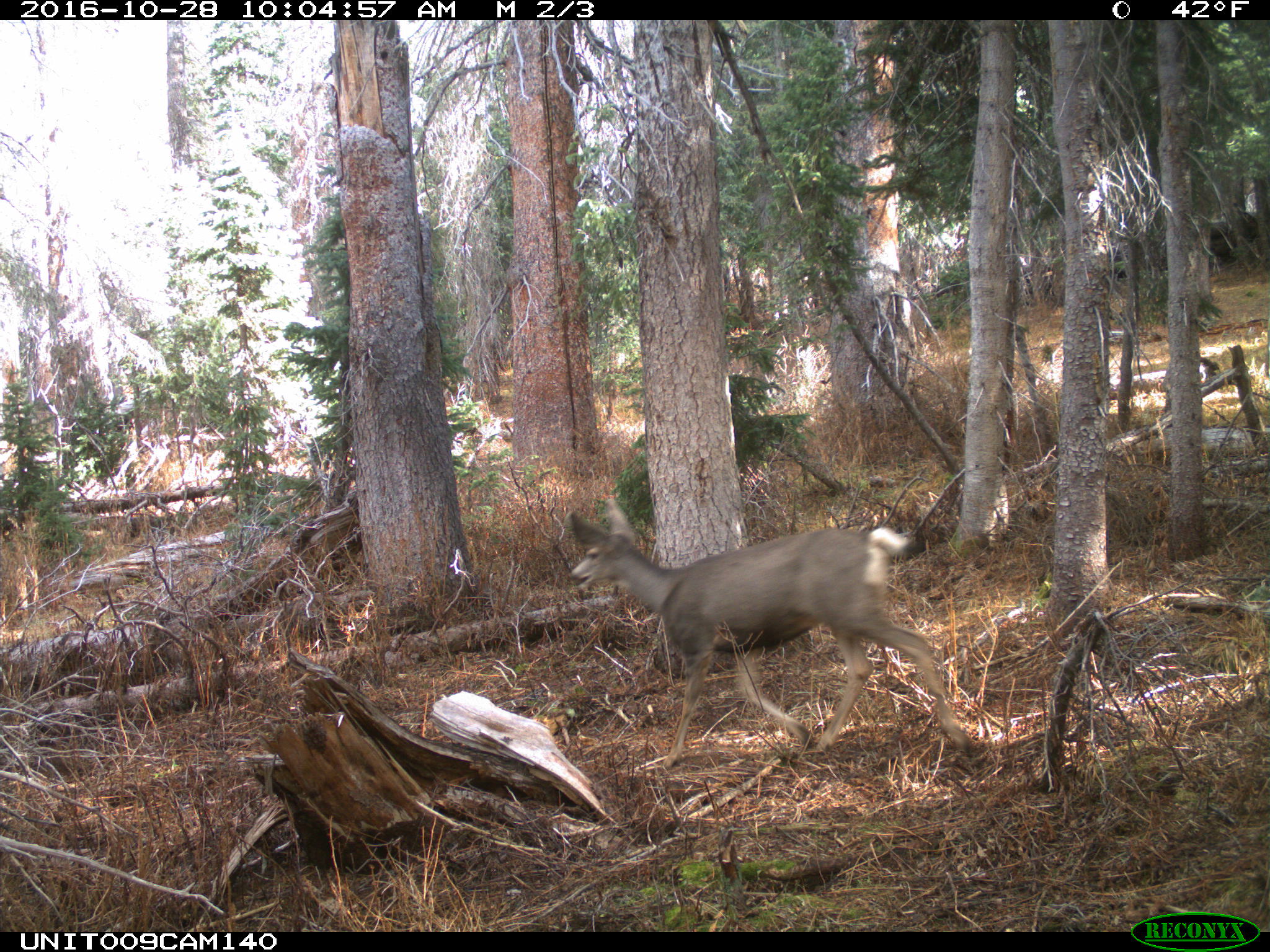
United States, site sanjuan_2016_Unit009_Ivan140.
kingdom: Animalia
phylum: Chordata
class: Mammalia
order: Artiodactyla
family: Cervidae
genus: Odocoileus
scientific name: Odocoileus hemionus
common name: mule deer